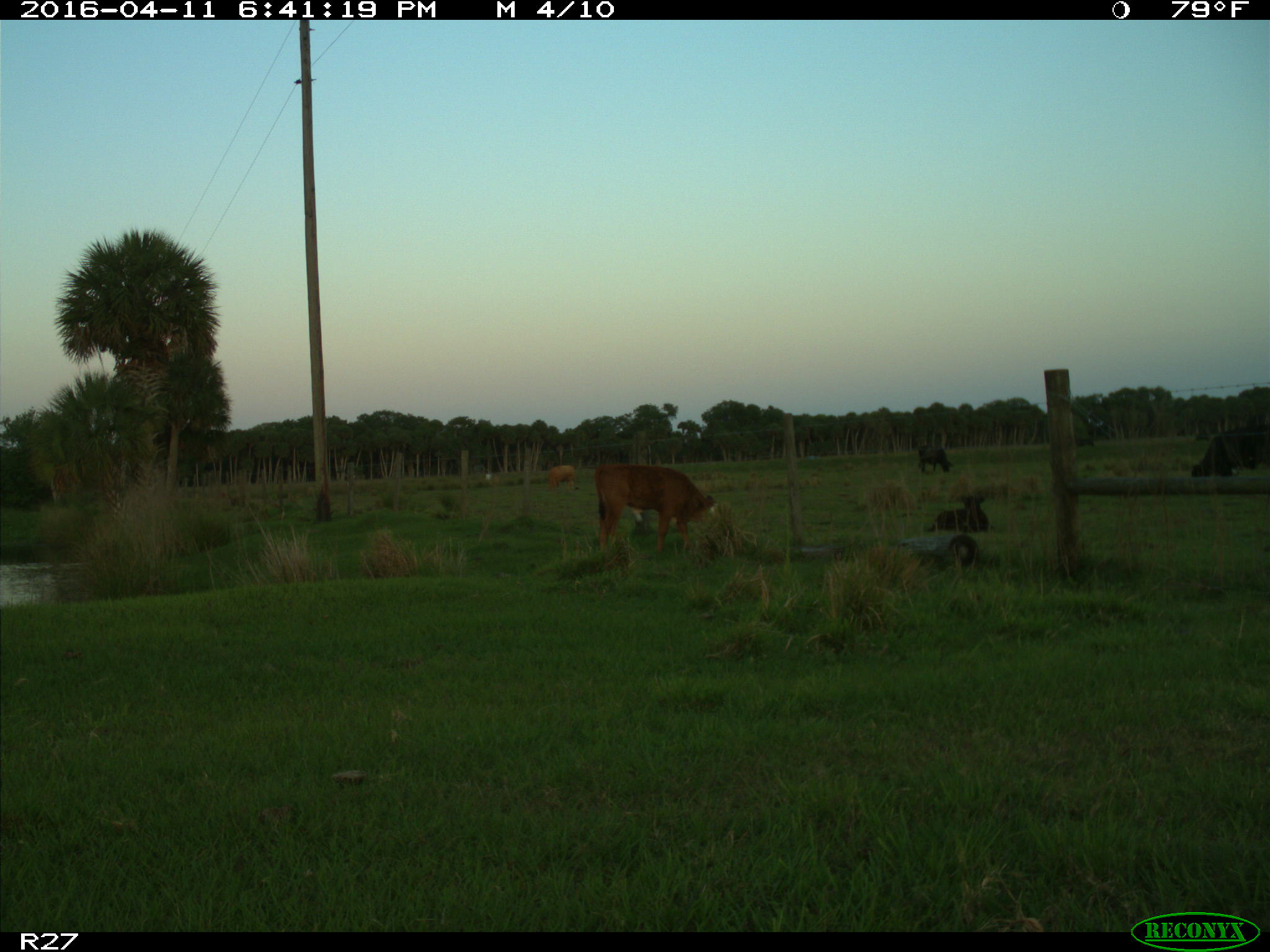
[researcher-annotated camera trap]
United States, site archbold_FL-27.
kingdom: Animalia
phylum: Chordata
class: Mammalia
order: Artiodactyla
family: Bovidae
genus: Bos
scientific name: Bos taurus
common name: domestic cow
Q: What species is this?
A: Bos taurus (domestic cow).